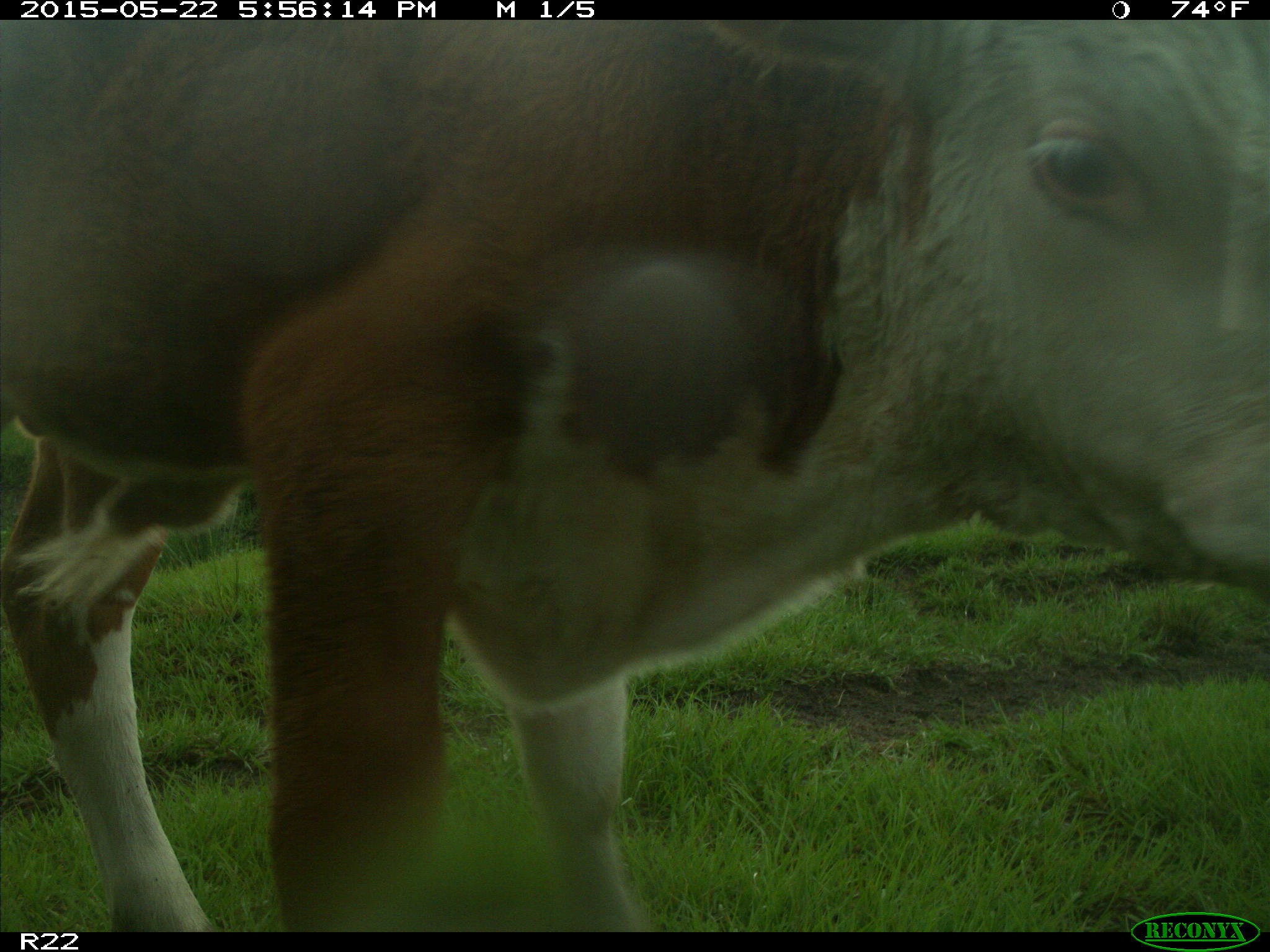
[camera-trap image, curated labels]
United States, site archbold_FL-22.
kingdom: Animalia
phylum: Chordata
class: Mammalia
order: Artiodactyla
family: Bovidae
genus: Bos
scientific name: Bos taurus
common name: domestic cow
Bos taurus (domestic cow).